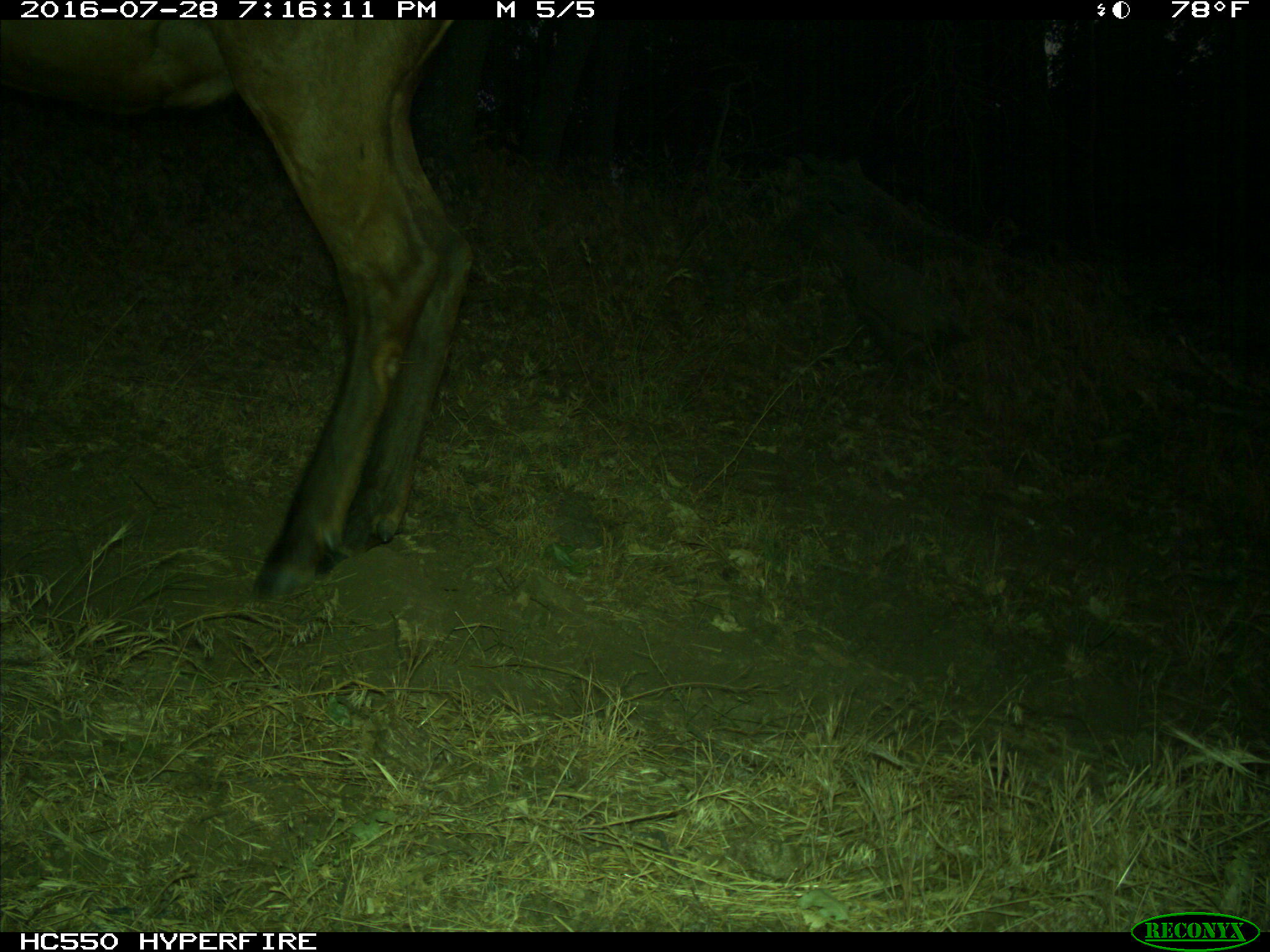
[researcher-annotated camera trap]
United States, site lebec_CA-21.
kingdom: Animalia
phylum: Chordata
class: Mammalia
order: Artiodactyla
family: Cervidae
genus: Cervus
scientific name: Cervus canadensis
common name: elk